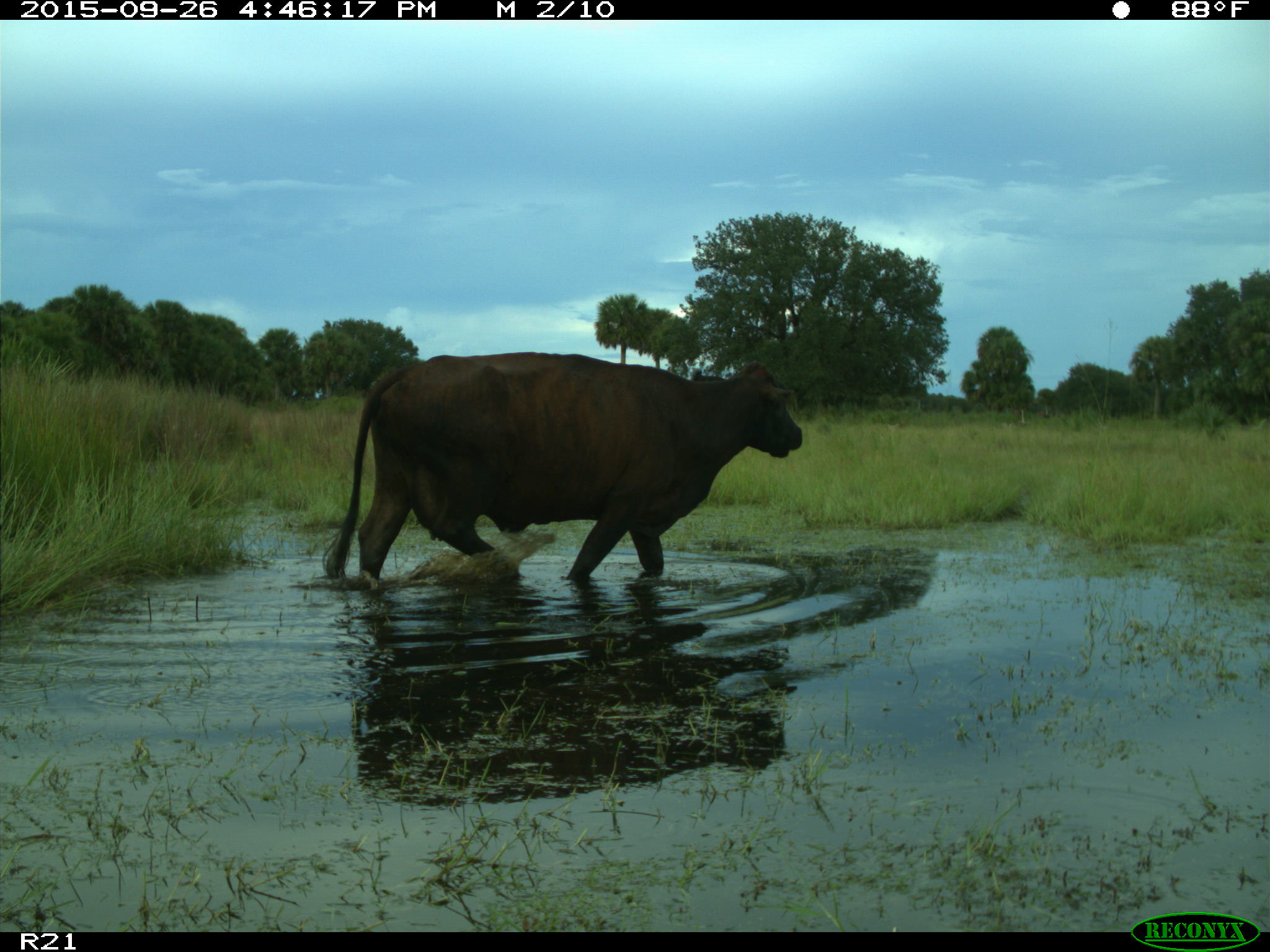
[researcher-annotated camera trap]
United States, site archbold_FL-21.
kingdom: Animalia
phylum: Chordata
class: Mammalia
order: Artiodactyla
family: Bovidae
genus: Bos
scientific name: Bos taurus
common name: domestic cow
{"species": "Bos taurus (domestic cow)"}